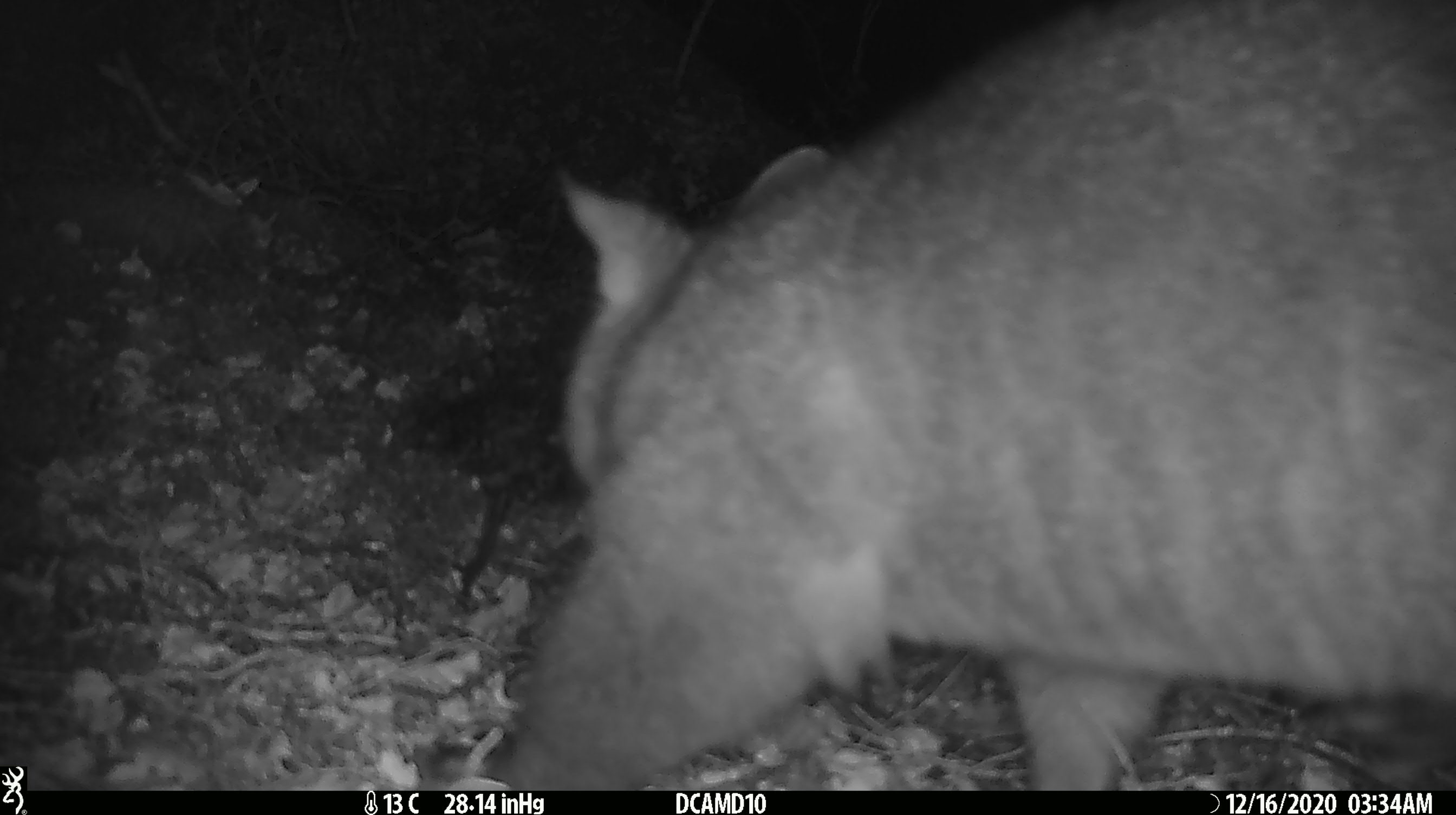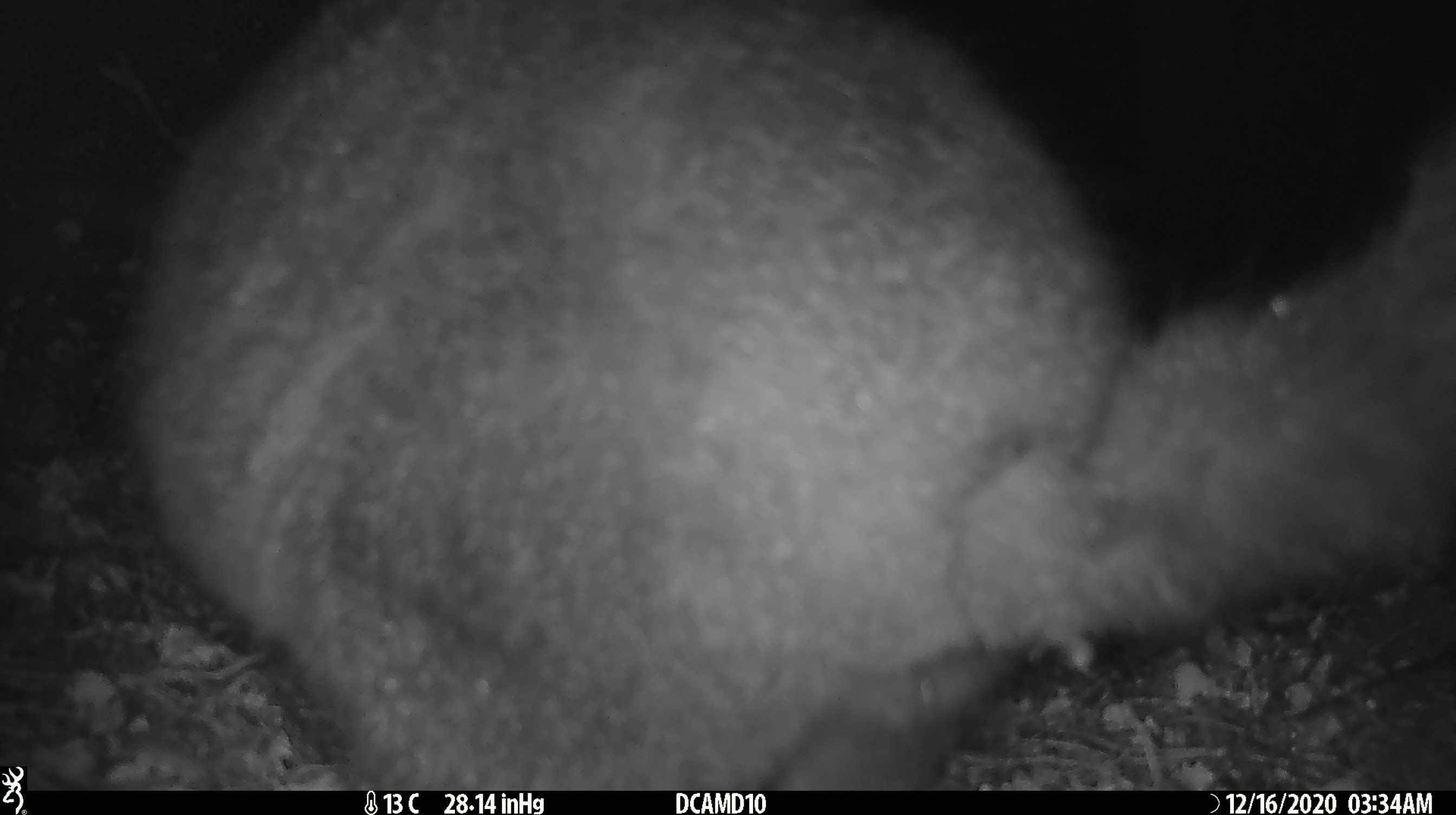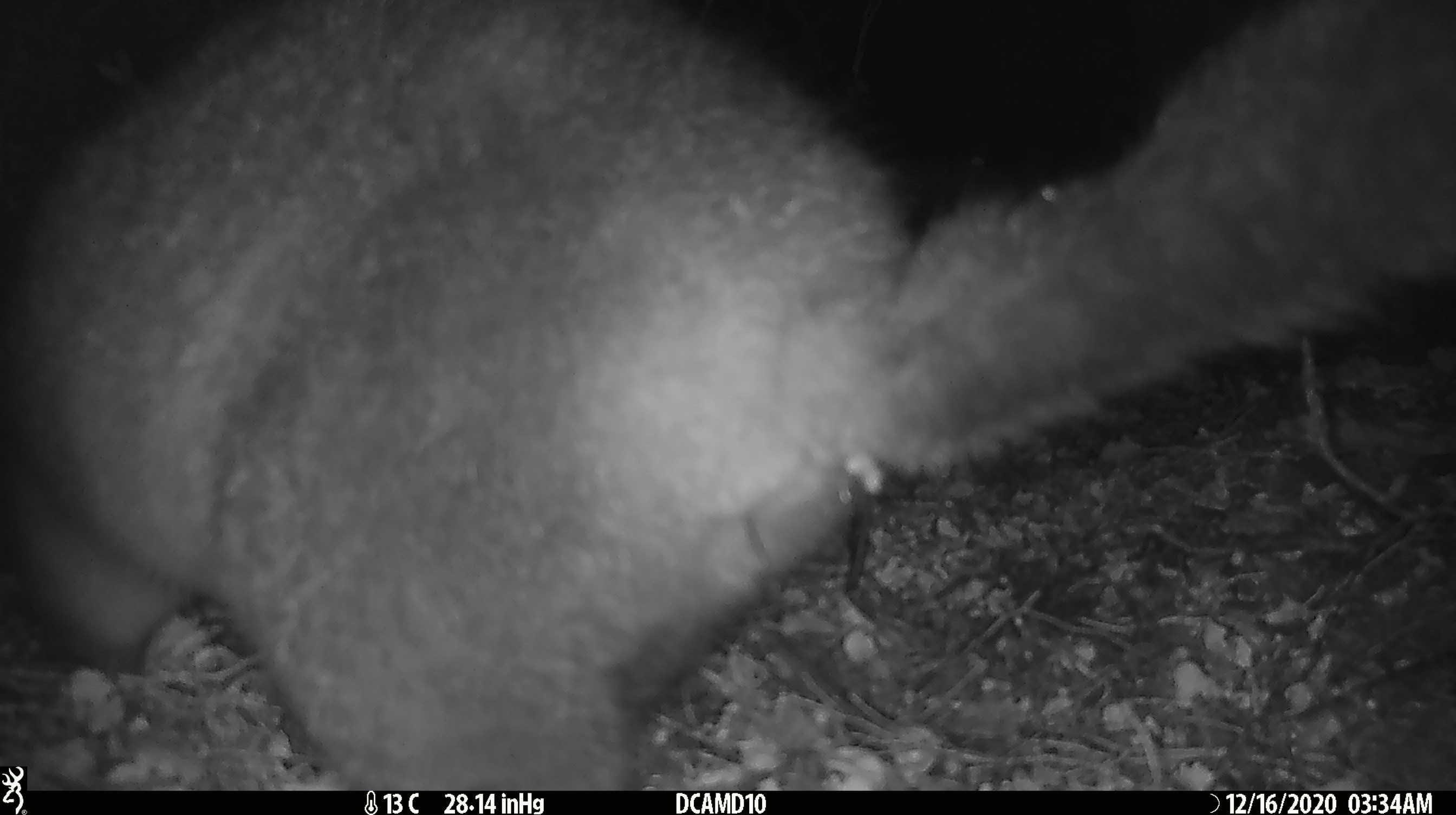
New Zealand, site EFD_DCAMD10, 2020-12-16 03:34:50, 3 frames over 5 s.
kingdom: Animalia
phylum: Chordata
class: Mammalia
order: Diprotodontia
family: Phalangeridae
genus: Trichosurus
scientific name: Trichosurus vulpecula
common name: common brushtail possum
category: possum